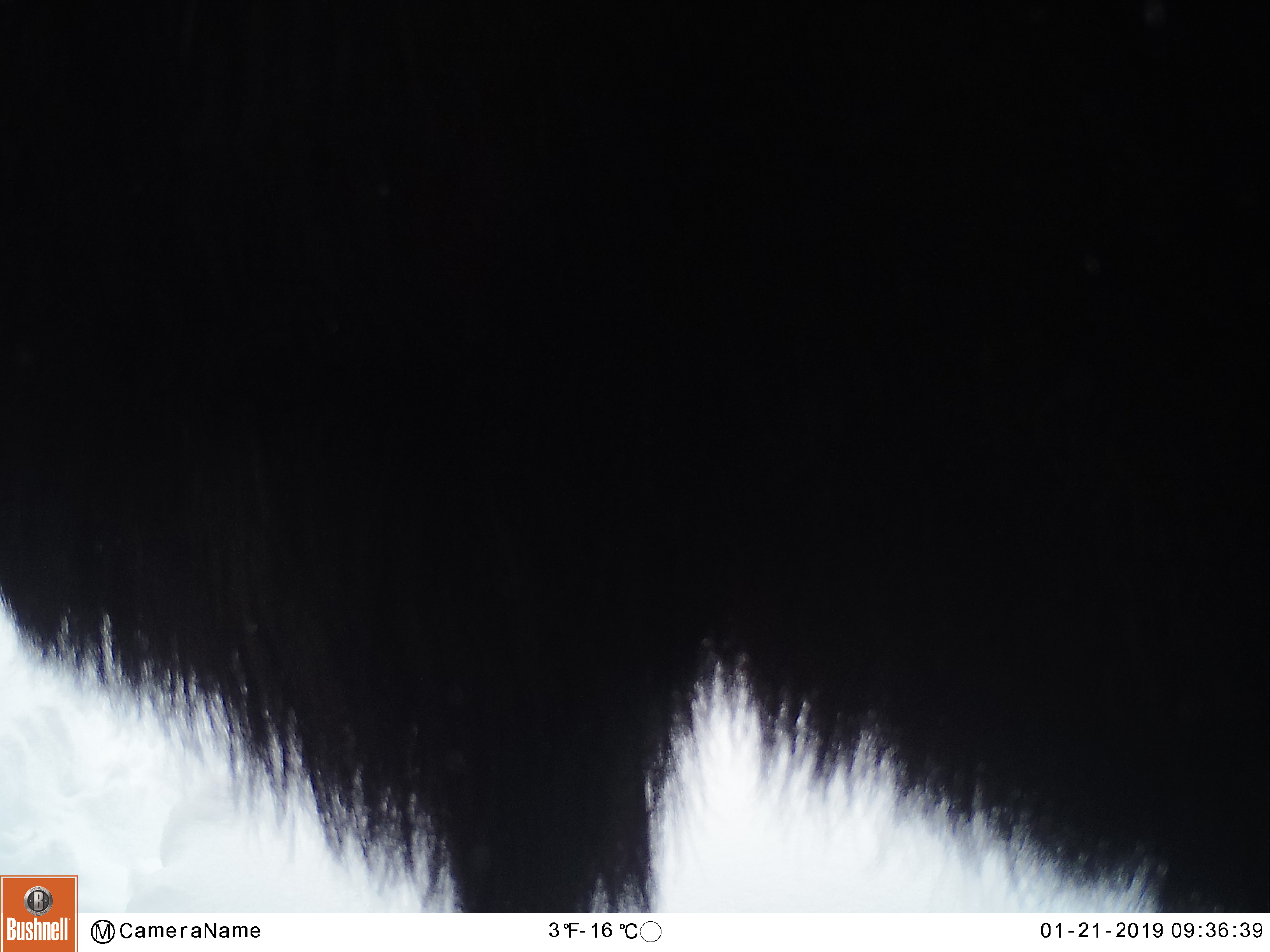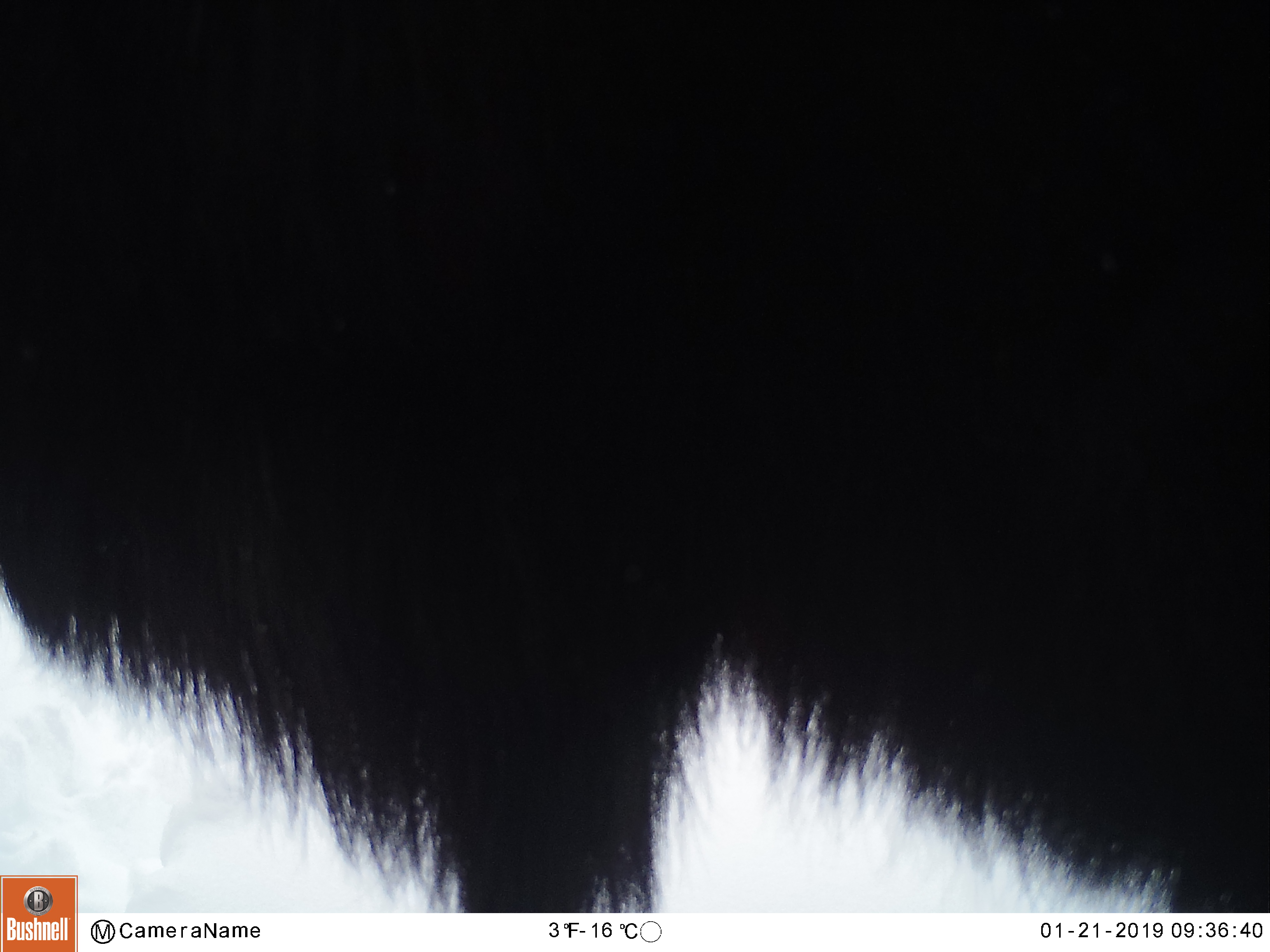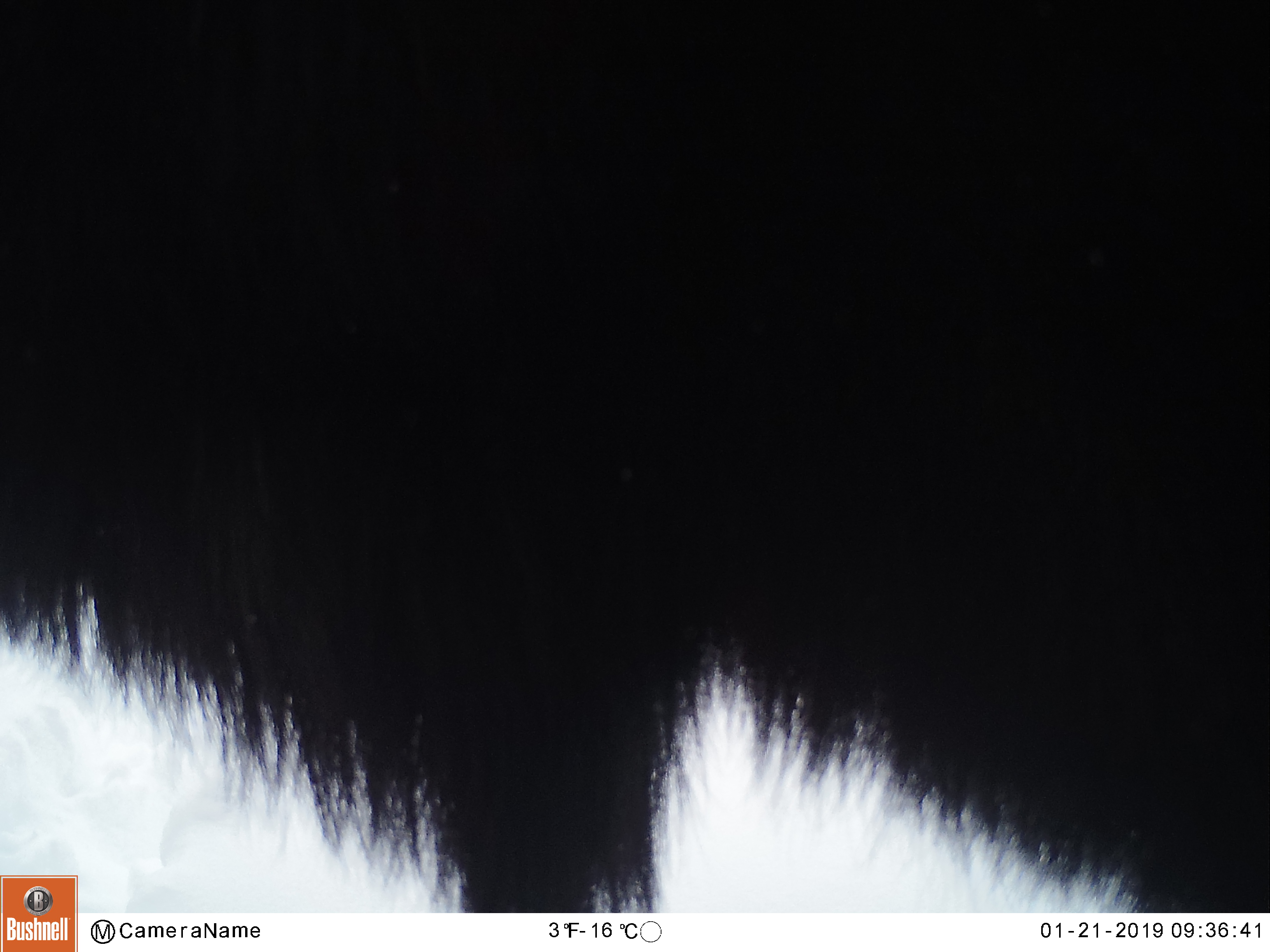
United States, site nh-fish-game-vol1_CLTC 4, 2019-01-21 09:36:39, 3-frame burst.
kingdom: Animalia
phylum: Chordata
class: Mammalia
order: Artiodactyla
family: Cervidae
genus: Alces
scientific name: Alces alces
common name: moose